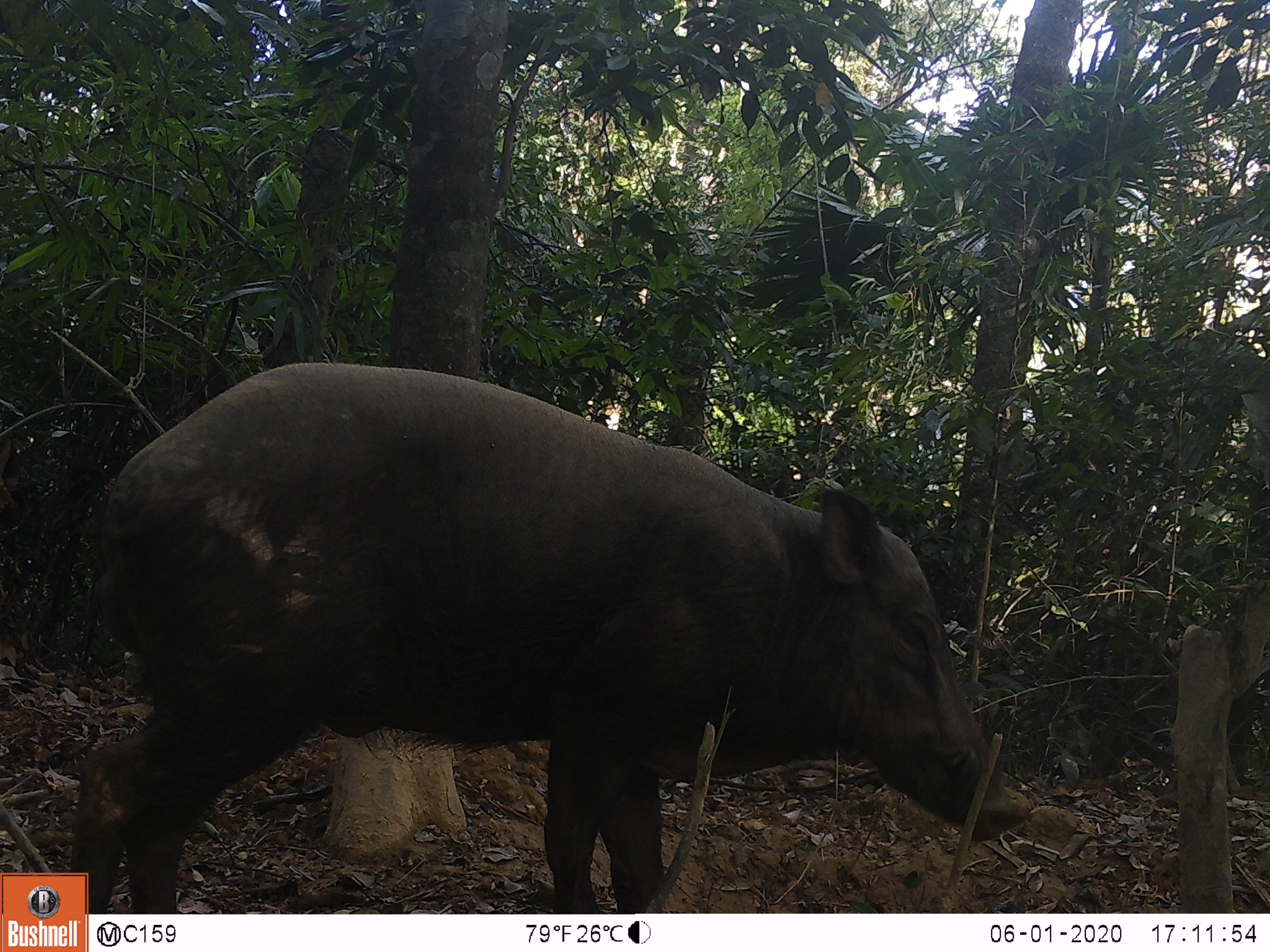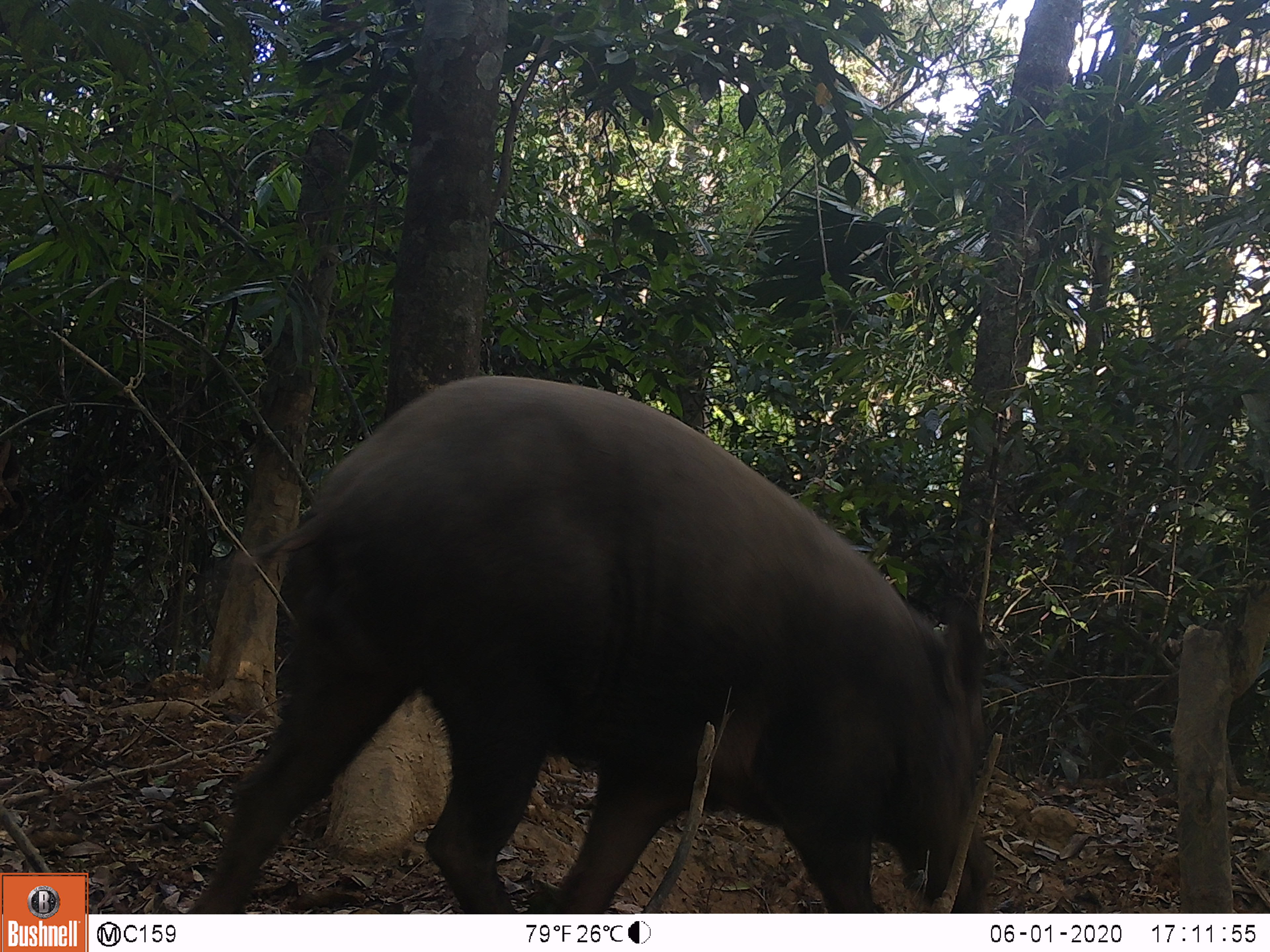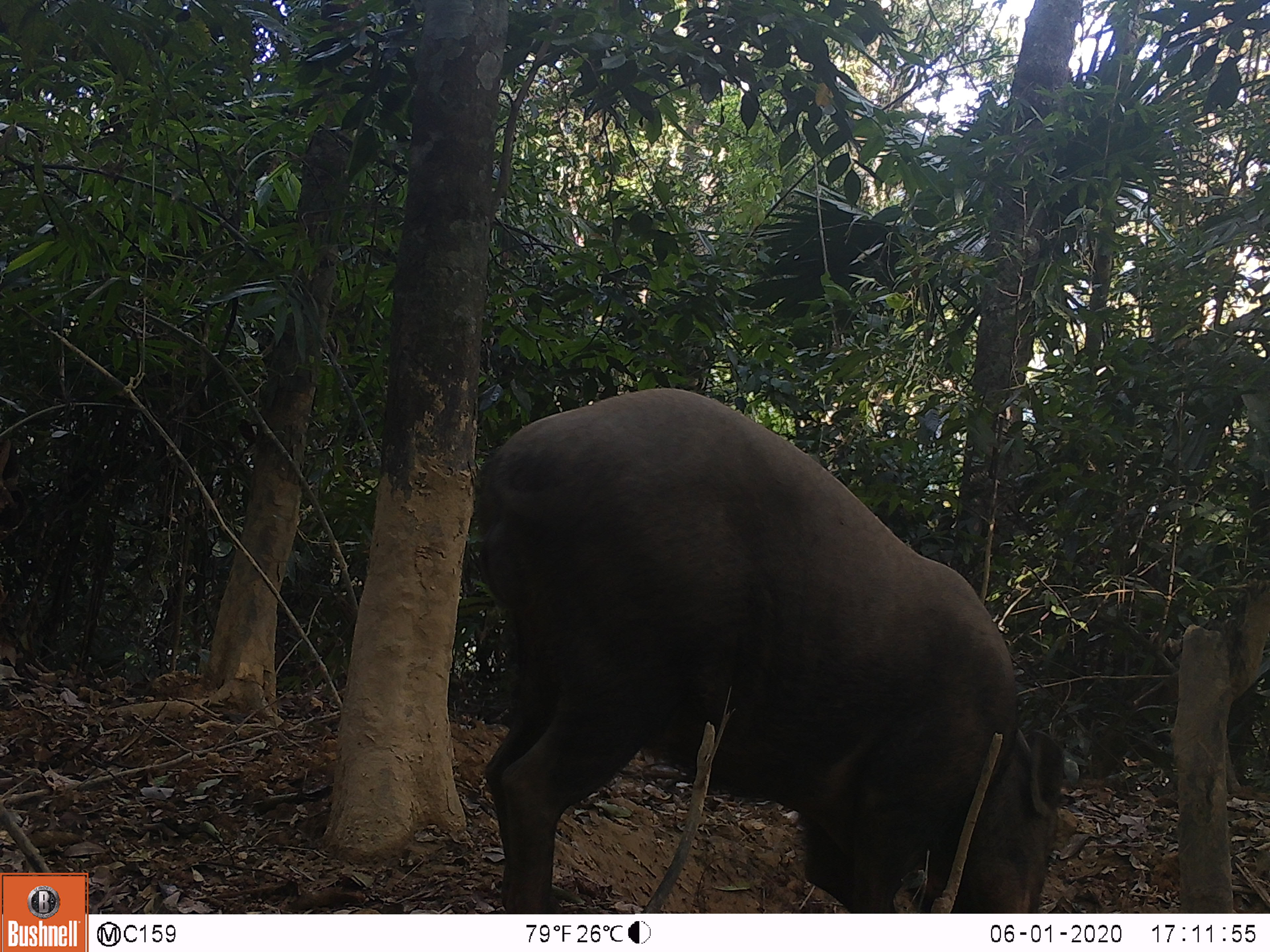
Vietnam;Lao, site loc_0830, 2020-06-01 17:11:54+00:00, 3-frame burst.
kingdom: Animalia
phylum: Chordata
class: Mammalia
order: Artiodactyla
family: Suidae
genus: Sus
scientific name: Sus scrofa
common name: eurasian wild pig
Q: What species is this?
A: Eurasian wild pig (Sus scrofa).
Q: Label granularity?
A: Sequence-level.